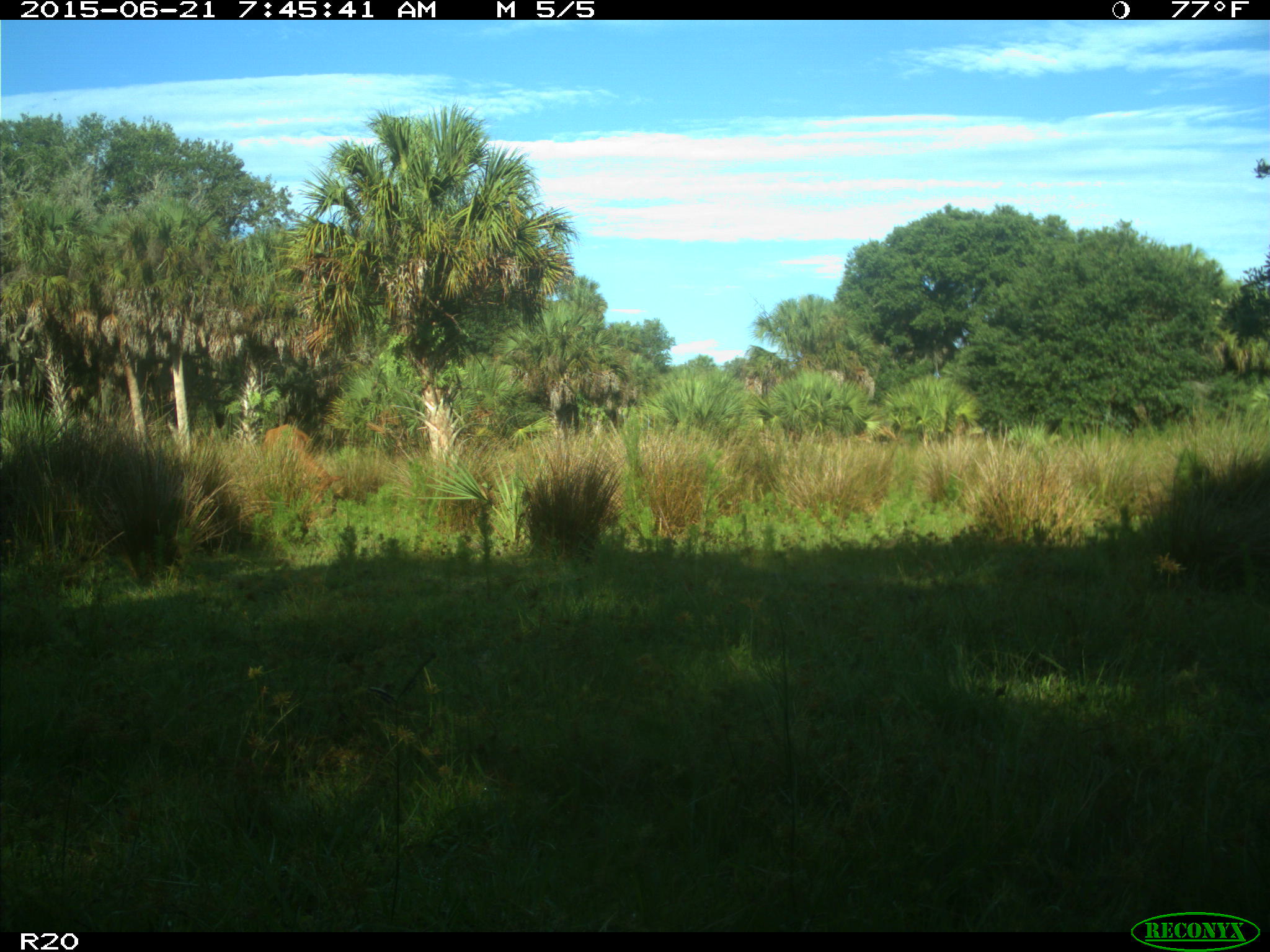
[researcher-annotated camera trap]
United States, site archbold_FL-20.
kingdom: Animalia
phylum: Chordata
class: Mammalia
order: Artiodactyla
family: Bovidae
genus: Bos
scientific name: Bos taurus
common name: domestic cow